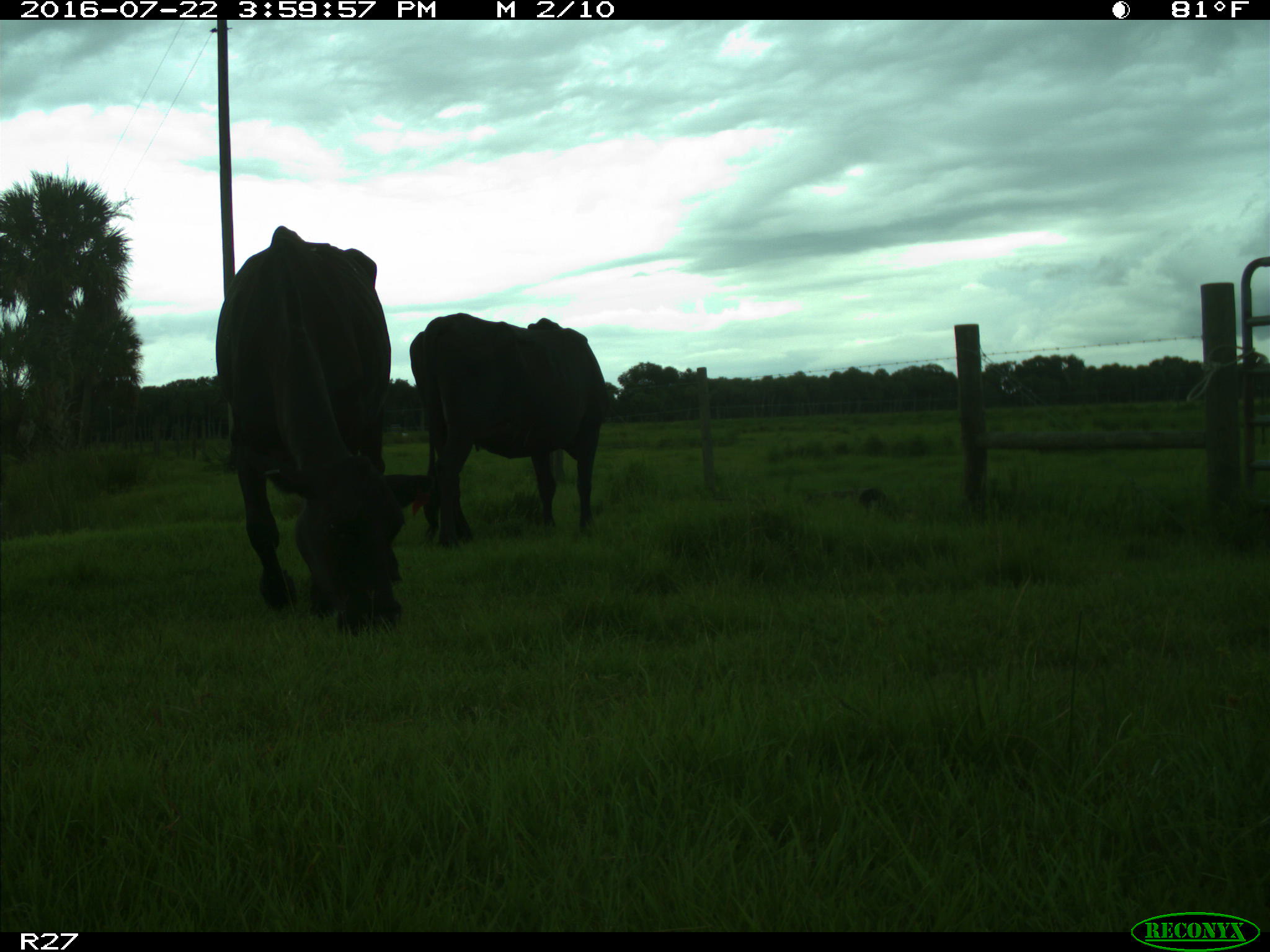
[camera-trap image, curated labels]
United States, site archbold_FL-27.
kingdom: Animalia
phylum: Chordata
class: Mammalia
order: Artiodactyla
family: Bovidae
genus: Bos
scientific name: Bos taurus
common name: domestic cow